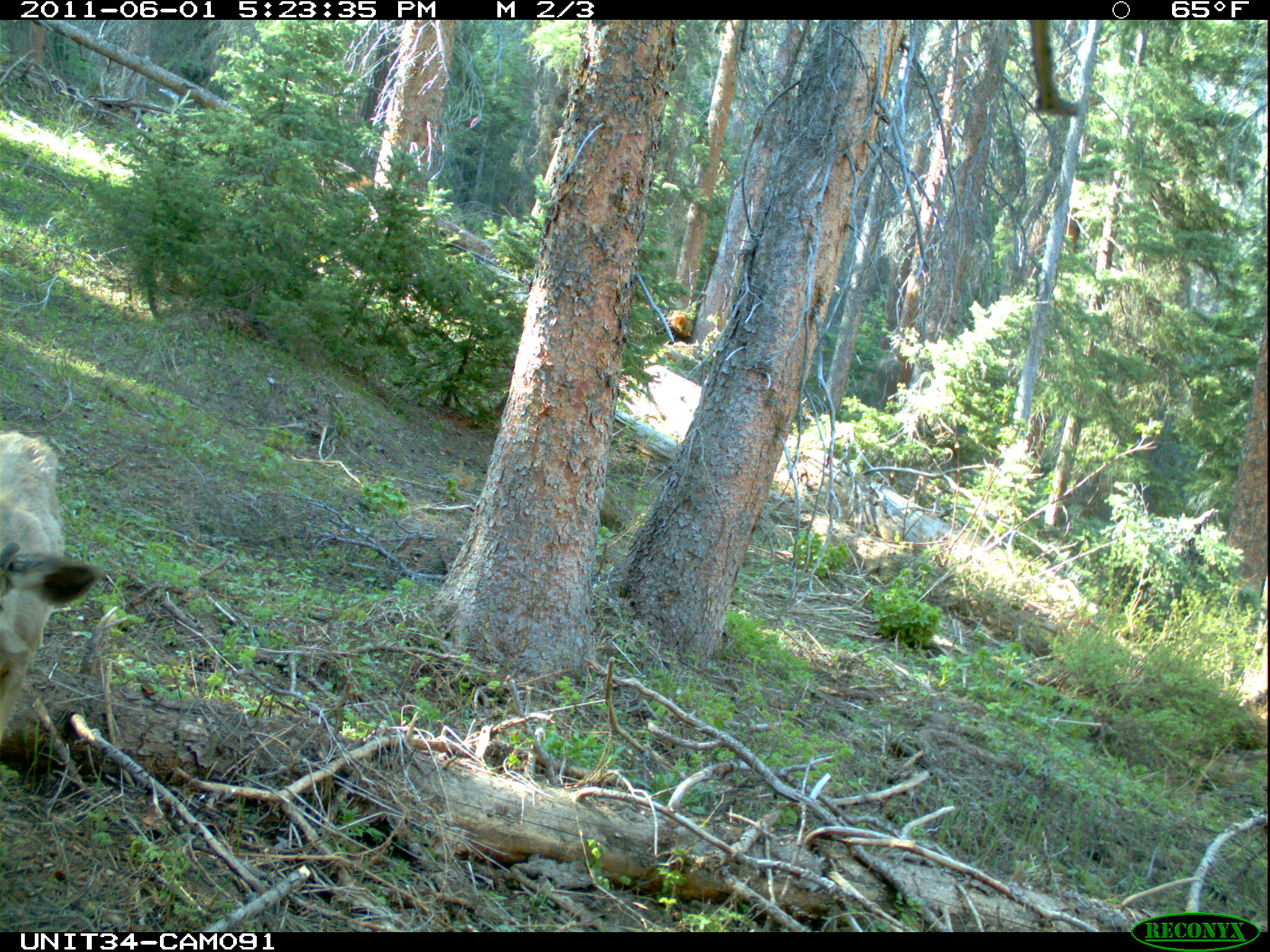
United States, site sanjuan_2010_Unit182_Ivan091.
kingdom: Animalia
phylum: Chordata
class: Mammalia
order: Artiodactyla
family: Cervidae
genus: Odocoileus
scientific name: Odocoileus hemionus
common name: mule deer